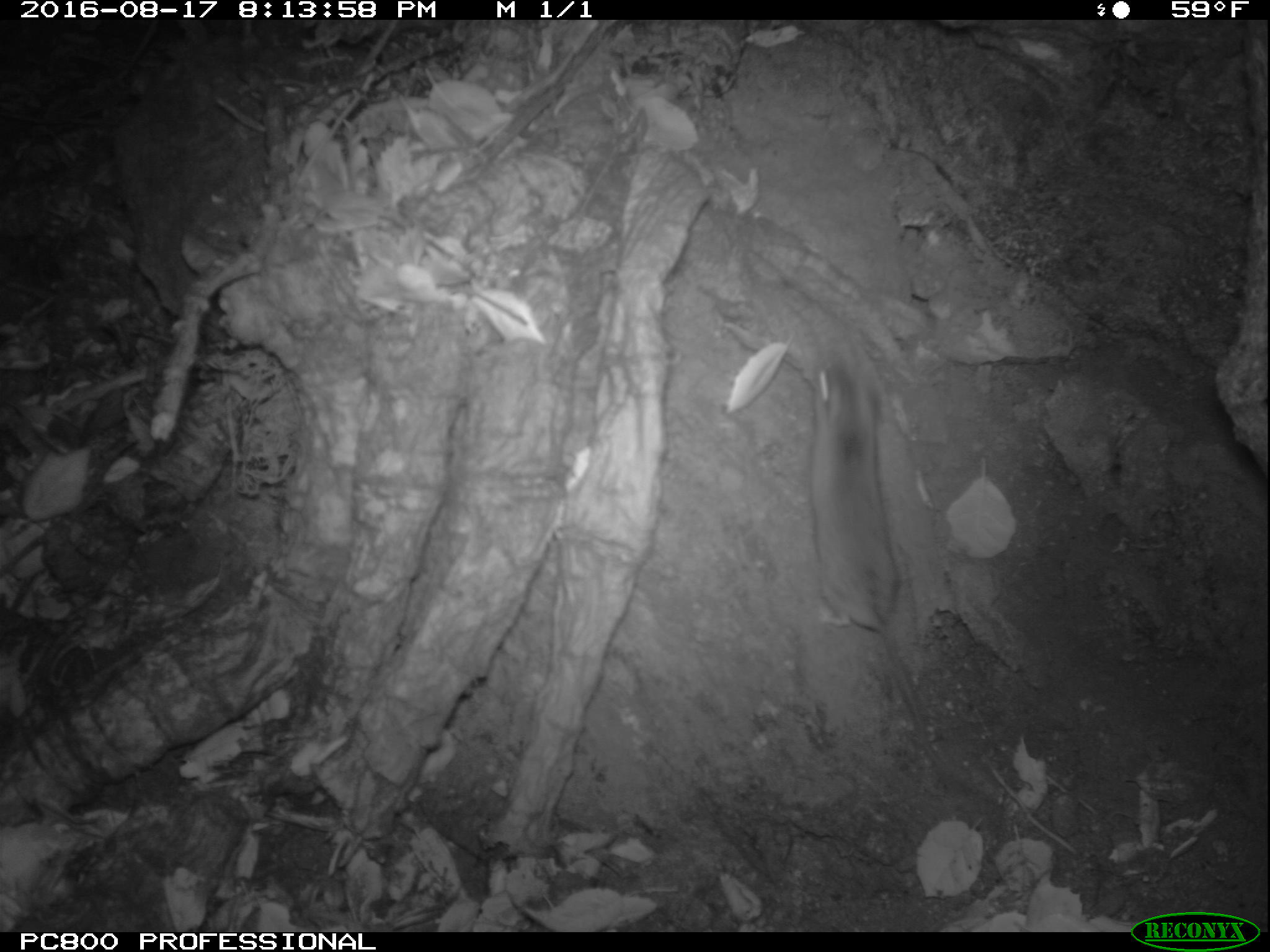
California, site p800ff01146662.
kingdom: Animalia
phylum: Chordata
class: Mammalia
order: Rodentia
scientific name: Rodentia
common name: rodent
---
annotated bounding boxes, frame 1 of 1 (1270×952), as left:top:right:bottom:
rodent: 797:342:958:798